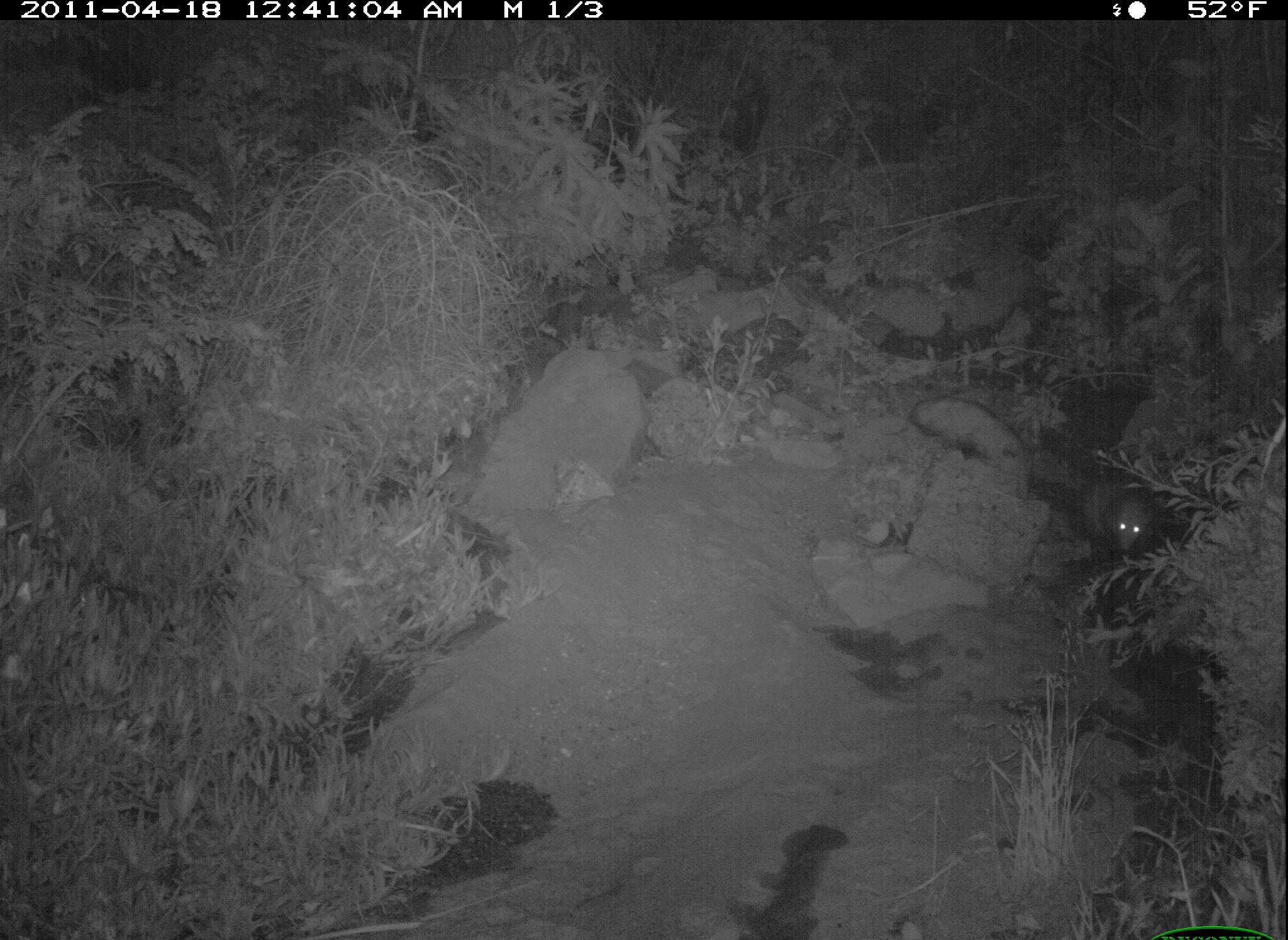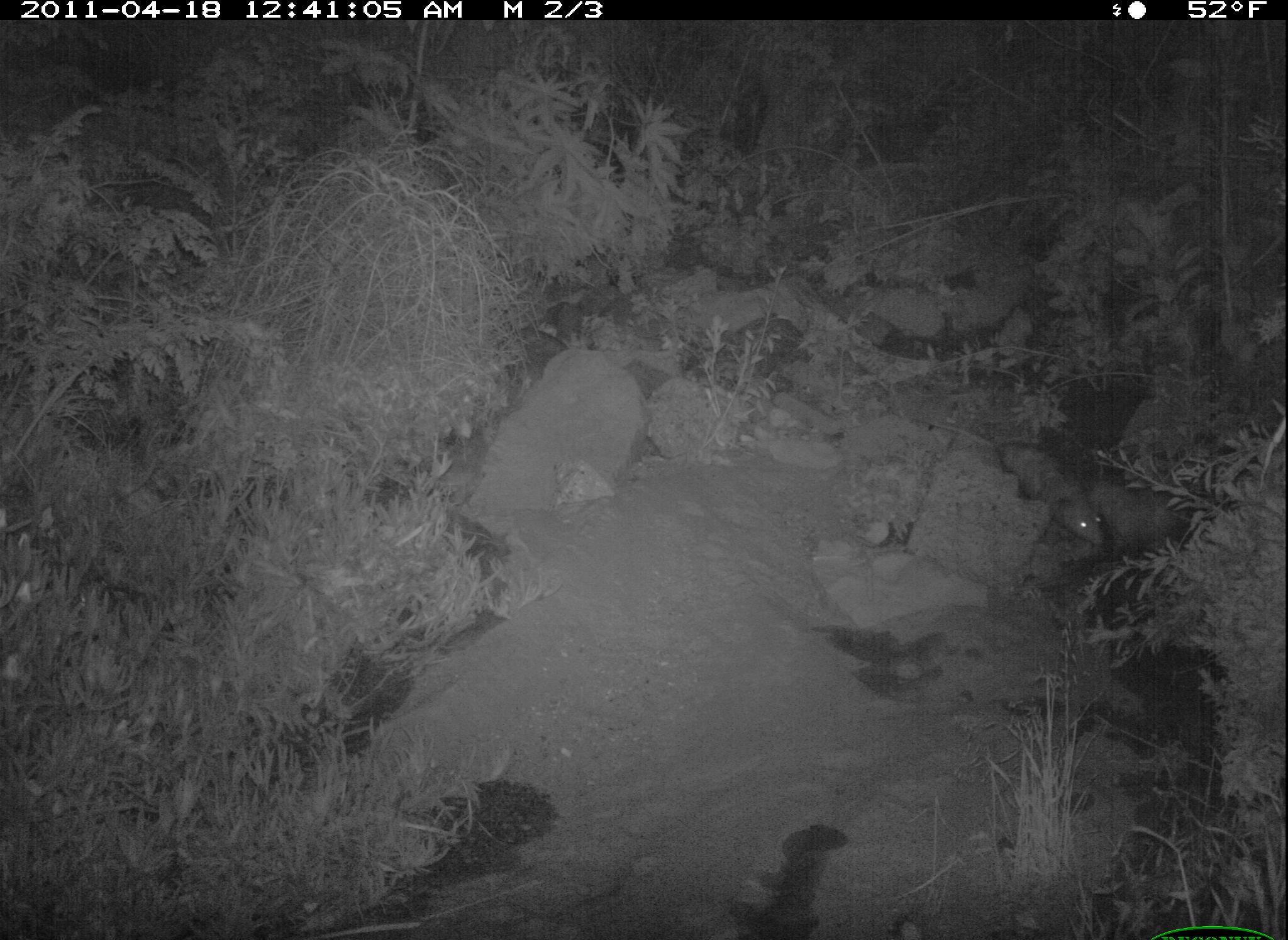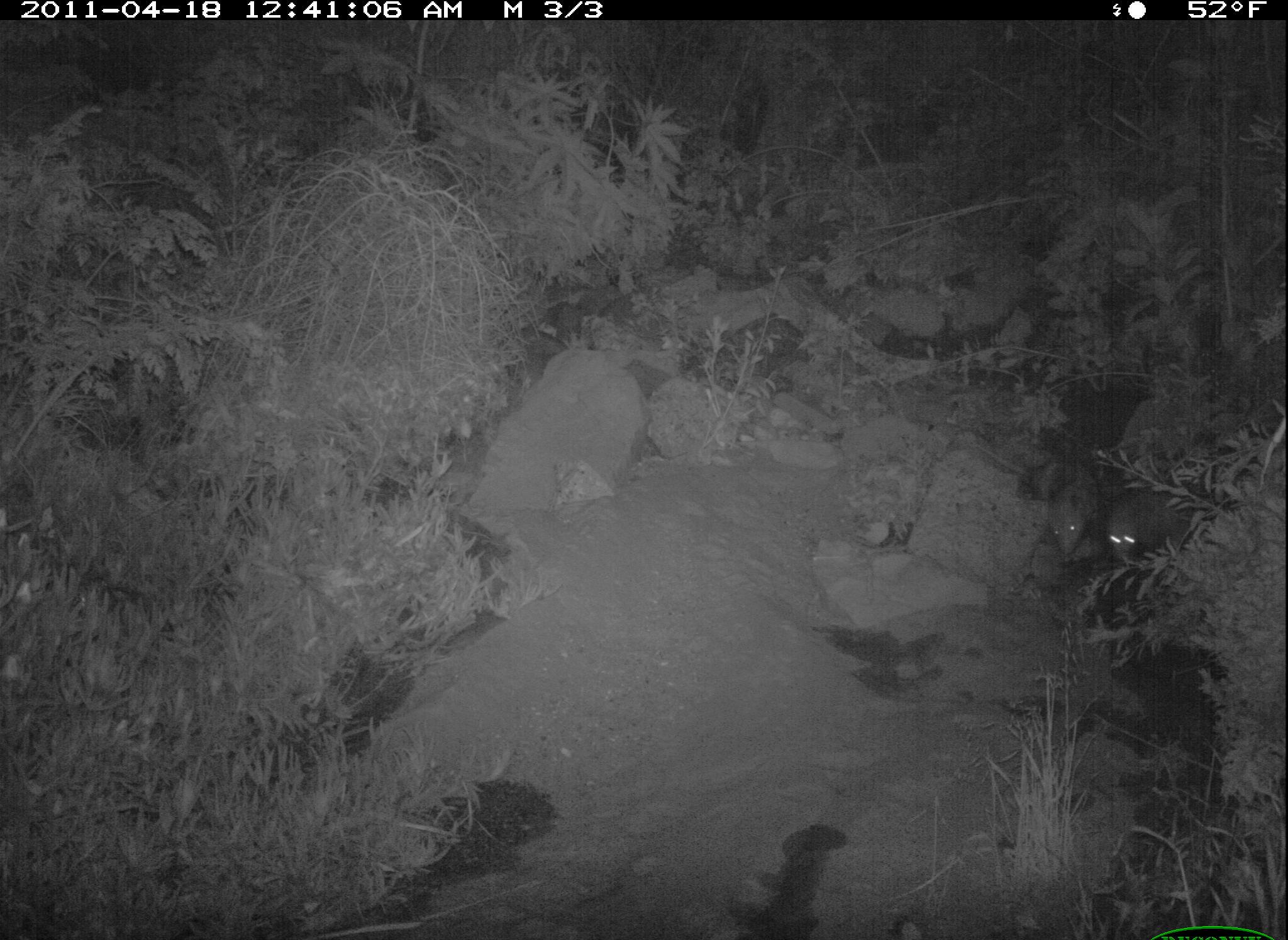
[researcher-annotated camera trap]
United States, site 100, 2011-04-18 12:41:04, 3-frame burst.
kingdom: Animalia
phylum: Chordata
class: Mammalia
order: Didelphimorphia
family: Didelphidae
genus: Didelphis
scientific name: Didelphis virginiana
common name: virginia opossum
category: opossum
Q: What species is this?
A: Opossum (virginia opossum) (Didelphis virginiana).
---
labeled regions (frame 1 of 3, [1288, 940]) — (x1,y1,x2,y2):
opossum: (1067,474,1167,573)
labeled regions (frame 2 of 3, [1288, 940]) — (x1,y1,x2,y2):
opossum: (1016,451,1114,561)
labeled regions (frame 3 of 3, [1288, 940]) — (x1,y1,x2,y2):
opossum: (969,430,1111,569); (1111,476,1181,570)